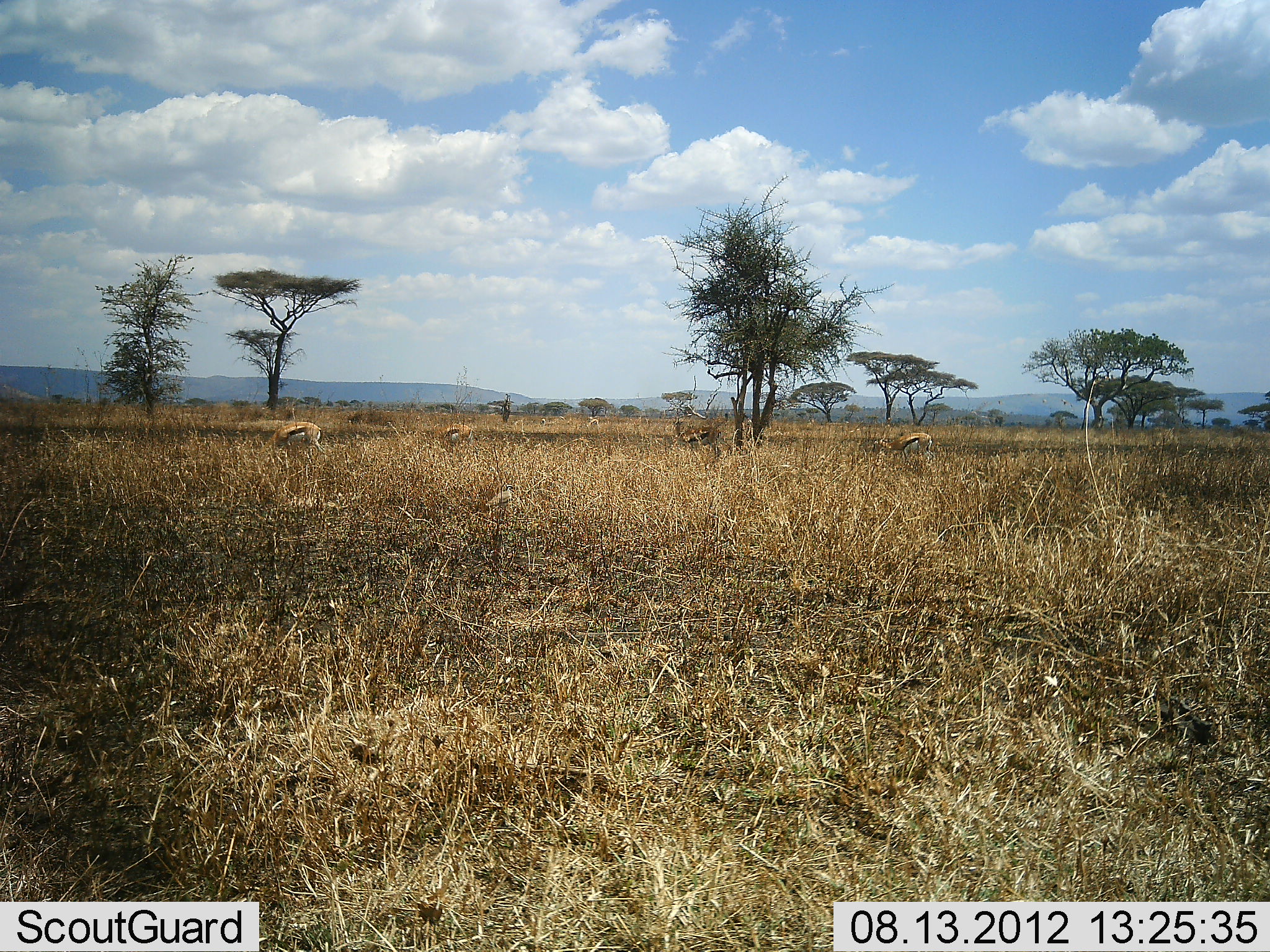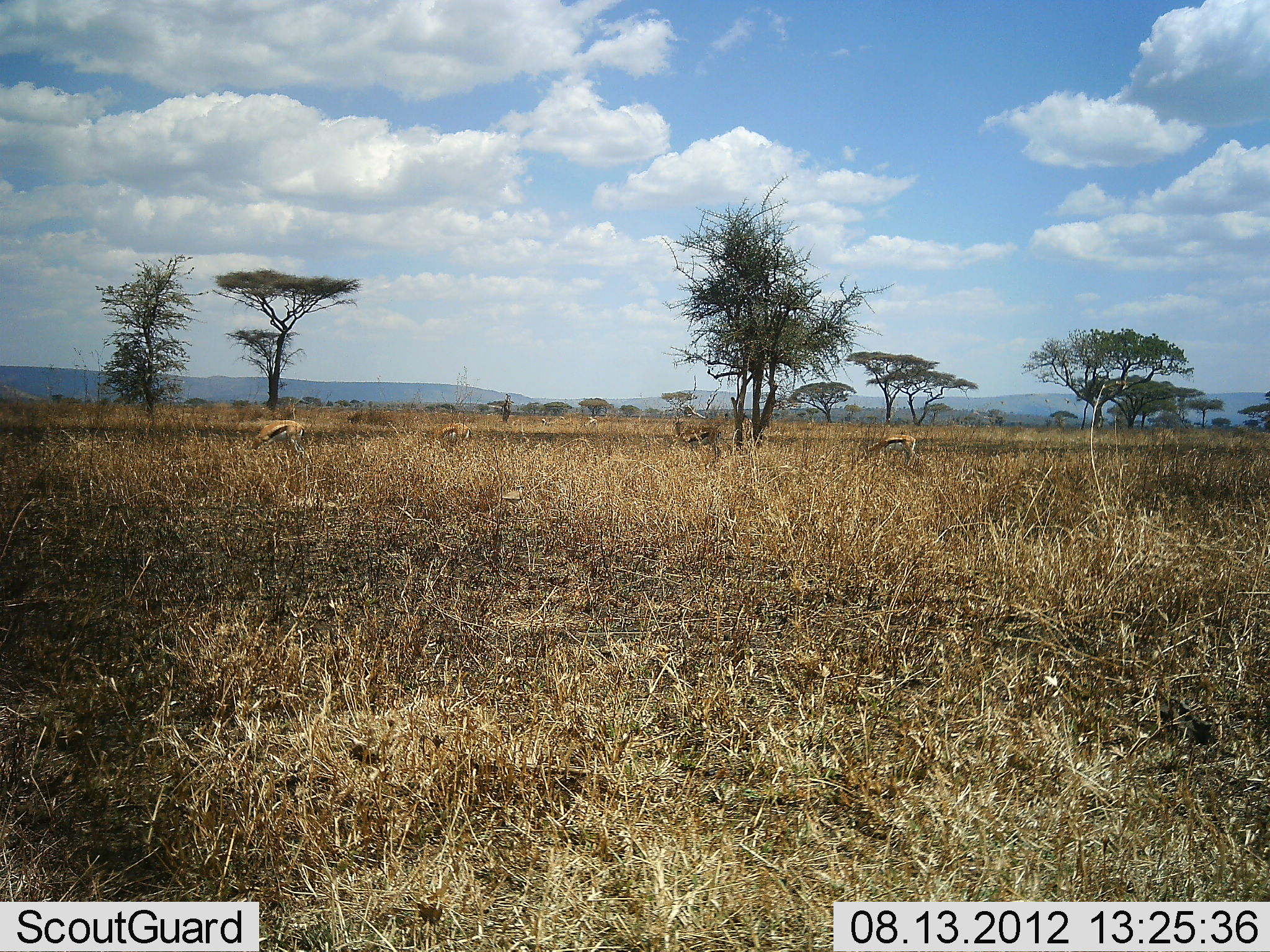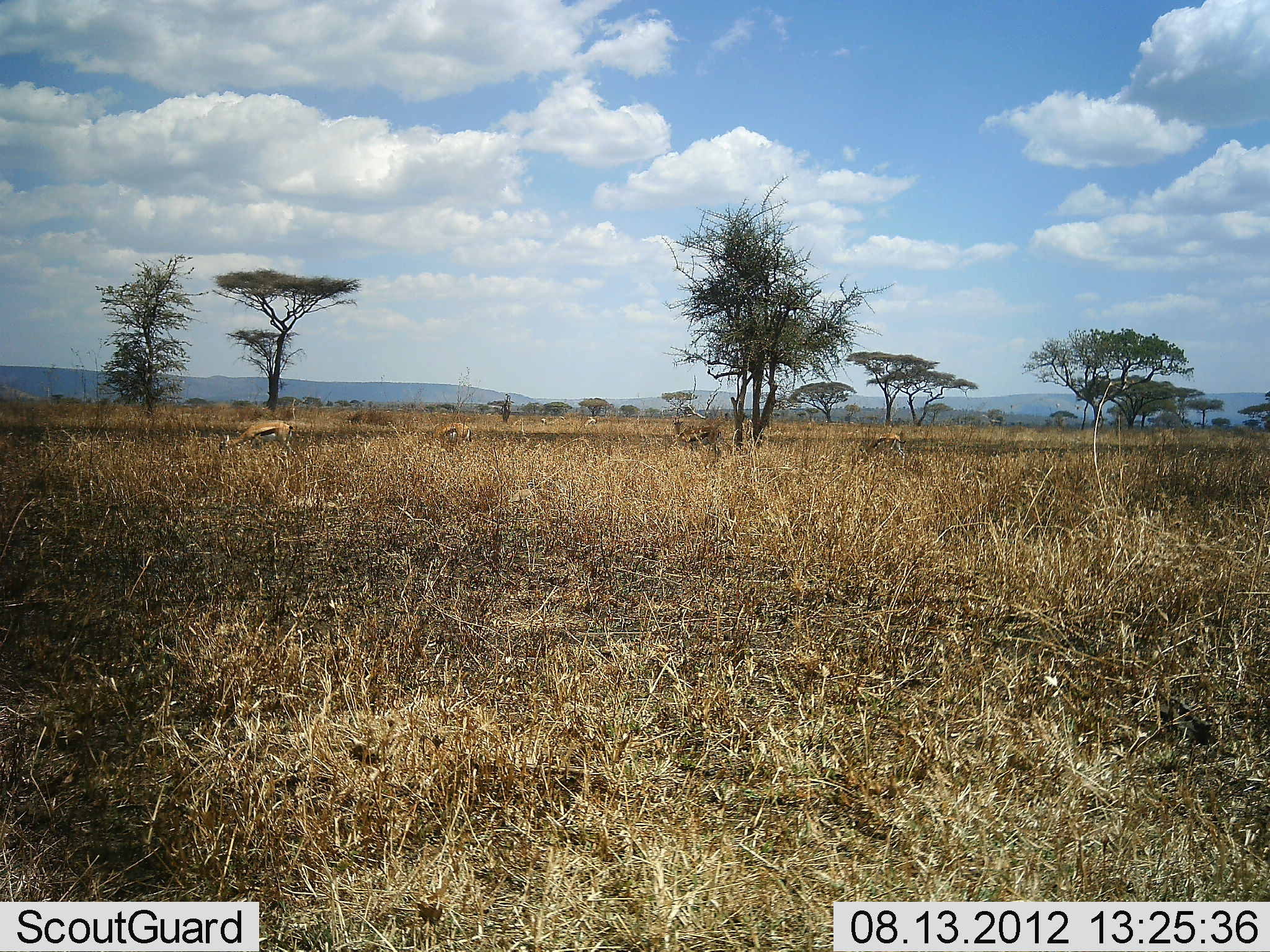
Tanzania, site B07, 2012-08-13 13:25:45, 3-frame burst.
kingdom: Animalia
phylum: Chordata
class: Mammalia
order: Artiodactyla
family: Bovidae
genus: Eudorcas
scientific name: Eudorcas thomsonii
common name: thomson's gazelle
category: gazellethomsons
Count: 4.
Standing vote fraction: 42%.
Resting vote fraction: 0%.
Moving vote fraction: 42%.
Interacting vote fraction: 0%.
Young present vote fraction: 17%.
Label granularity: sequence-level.